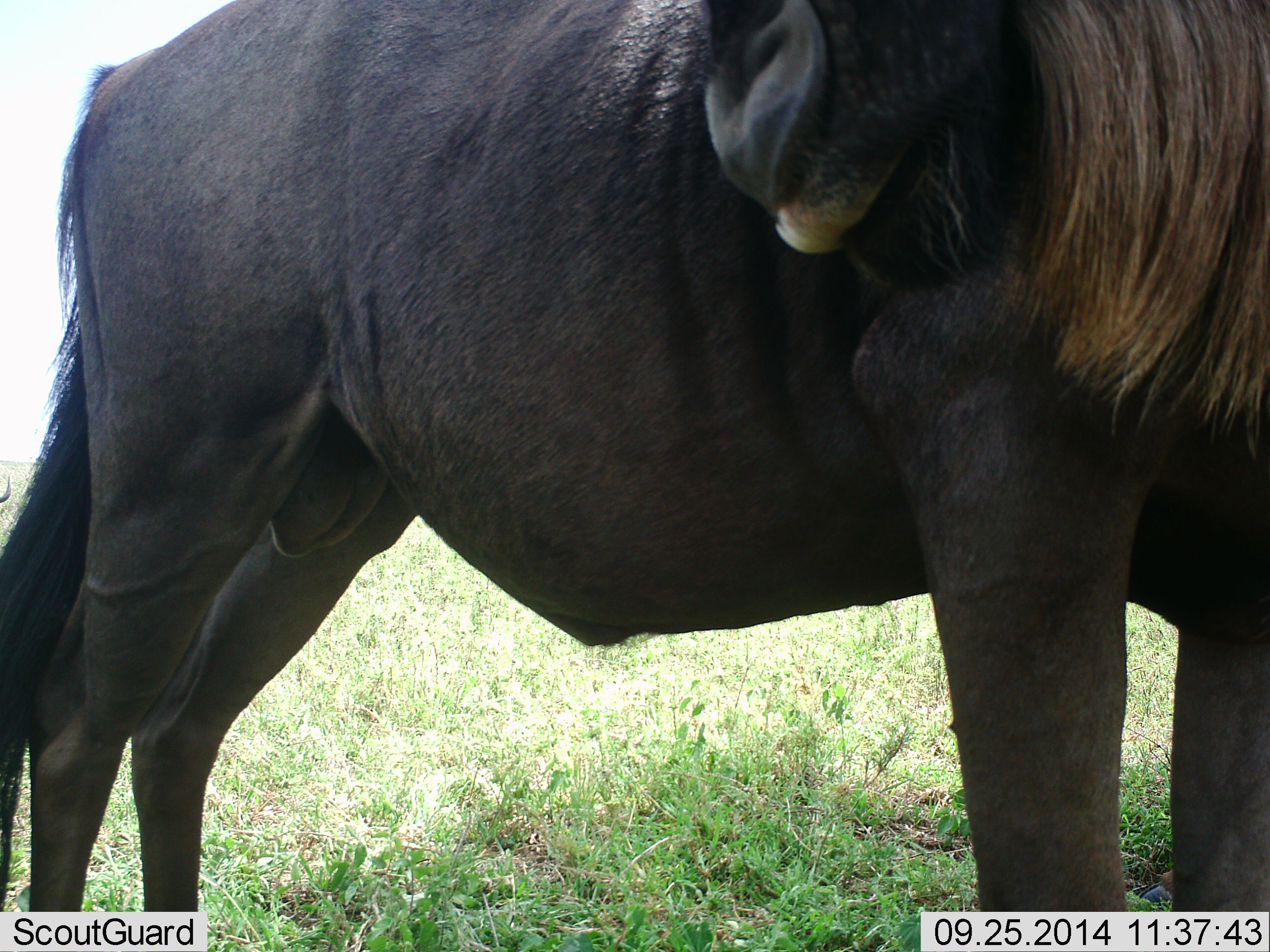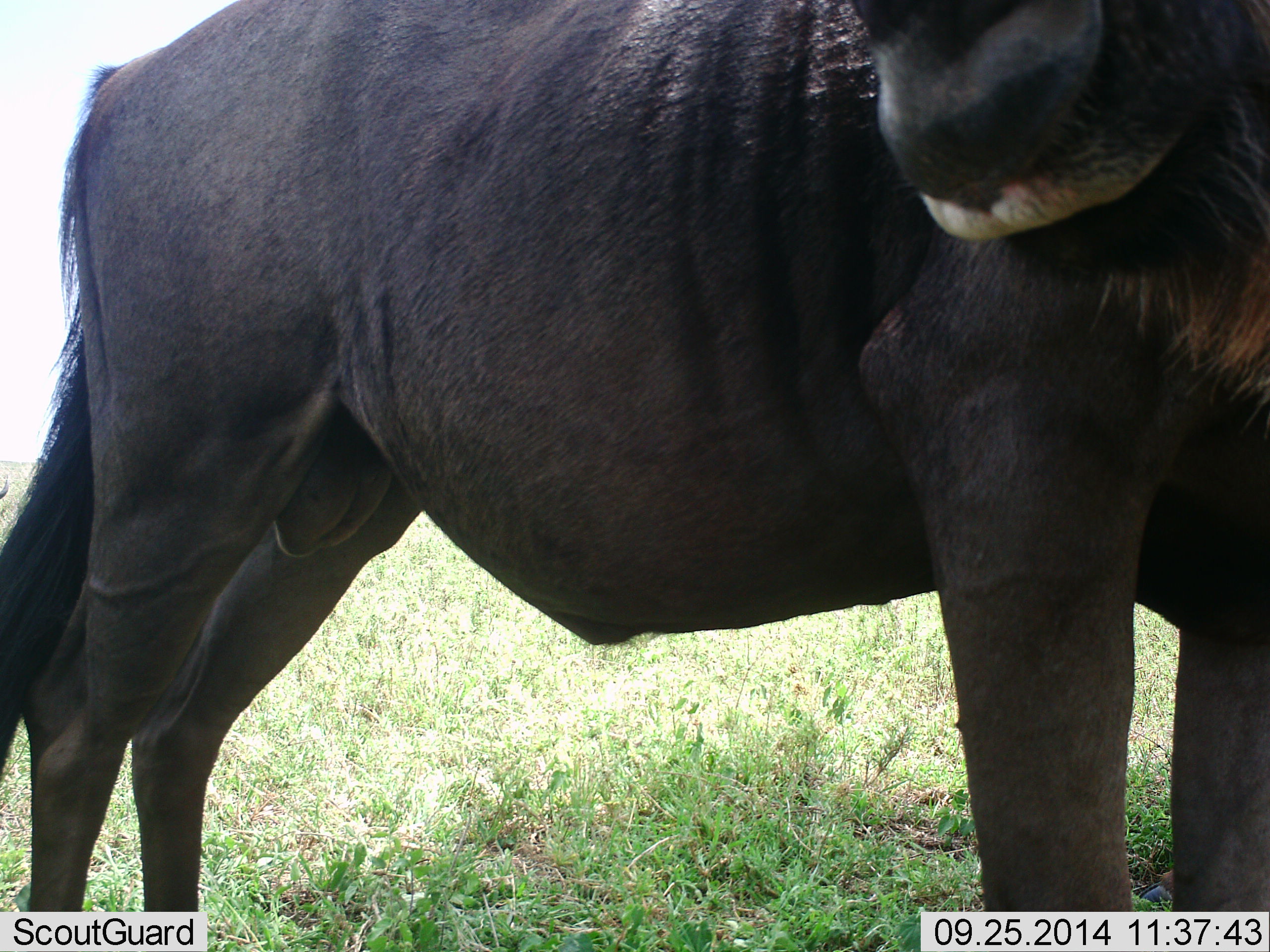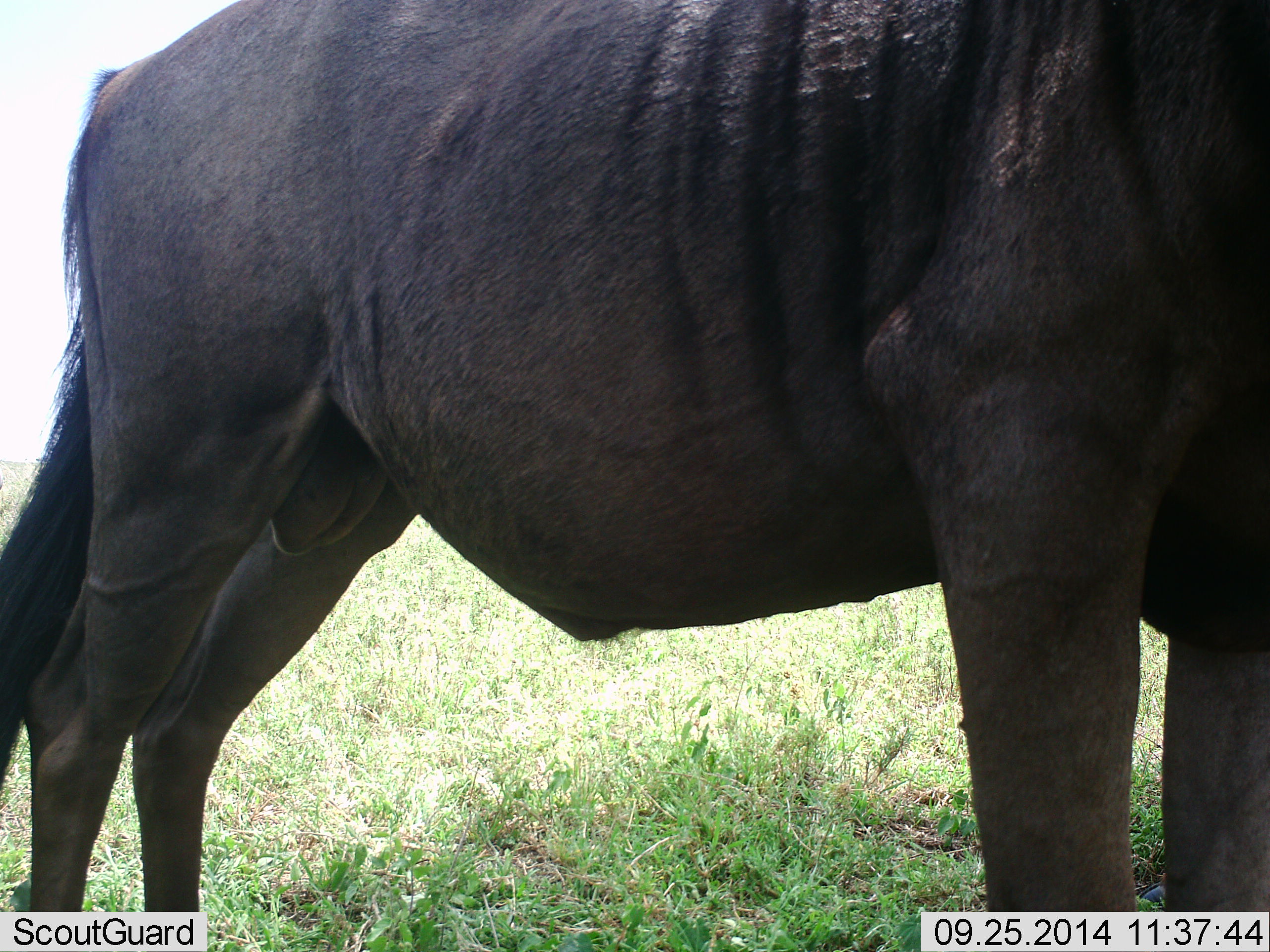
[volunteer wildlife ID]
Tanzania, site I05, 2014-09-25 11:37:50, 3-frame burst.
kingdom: Animalia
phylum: Chordata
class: Mammalia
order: Artiodactyla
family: Bovidae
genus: Connochaetes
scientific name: Connochaetes taurinus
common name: blue wildebeest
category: wildebeest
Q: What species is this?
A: Wildebeest (blue wildebeest) (Connochaetes taurinus).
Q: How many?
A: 1.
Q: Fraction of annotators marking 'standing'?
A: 100%.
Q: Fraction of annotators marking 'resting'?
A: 20%.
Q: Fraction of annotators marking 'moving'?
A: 0%.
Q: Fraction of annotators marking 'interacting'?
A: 0%.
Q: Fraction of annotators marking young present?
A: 0%.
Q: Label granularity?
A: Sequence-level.